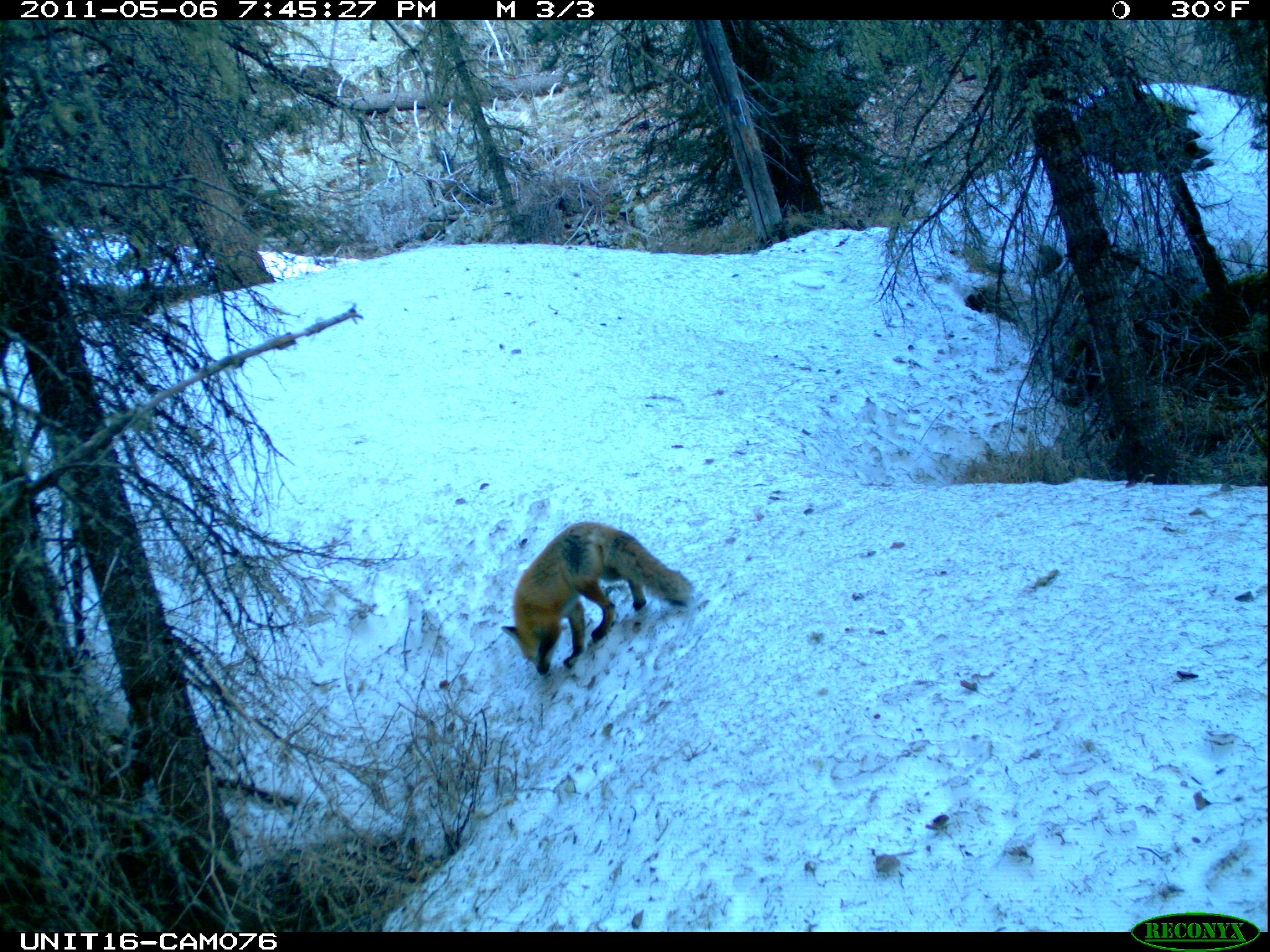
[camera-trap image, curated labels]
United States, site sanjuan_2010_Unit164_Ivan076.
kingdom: Animalia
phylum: Chordata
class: Mammalia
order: Carnivora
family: Canidae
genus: Vulpes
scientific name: Vulpes vulpes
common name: red fox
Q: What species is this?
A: Vulpes vulpes (red fox).